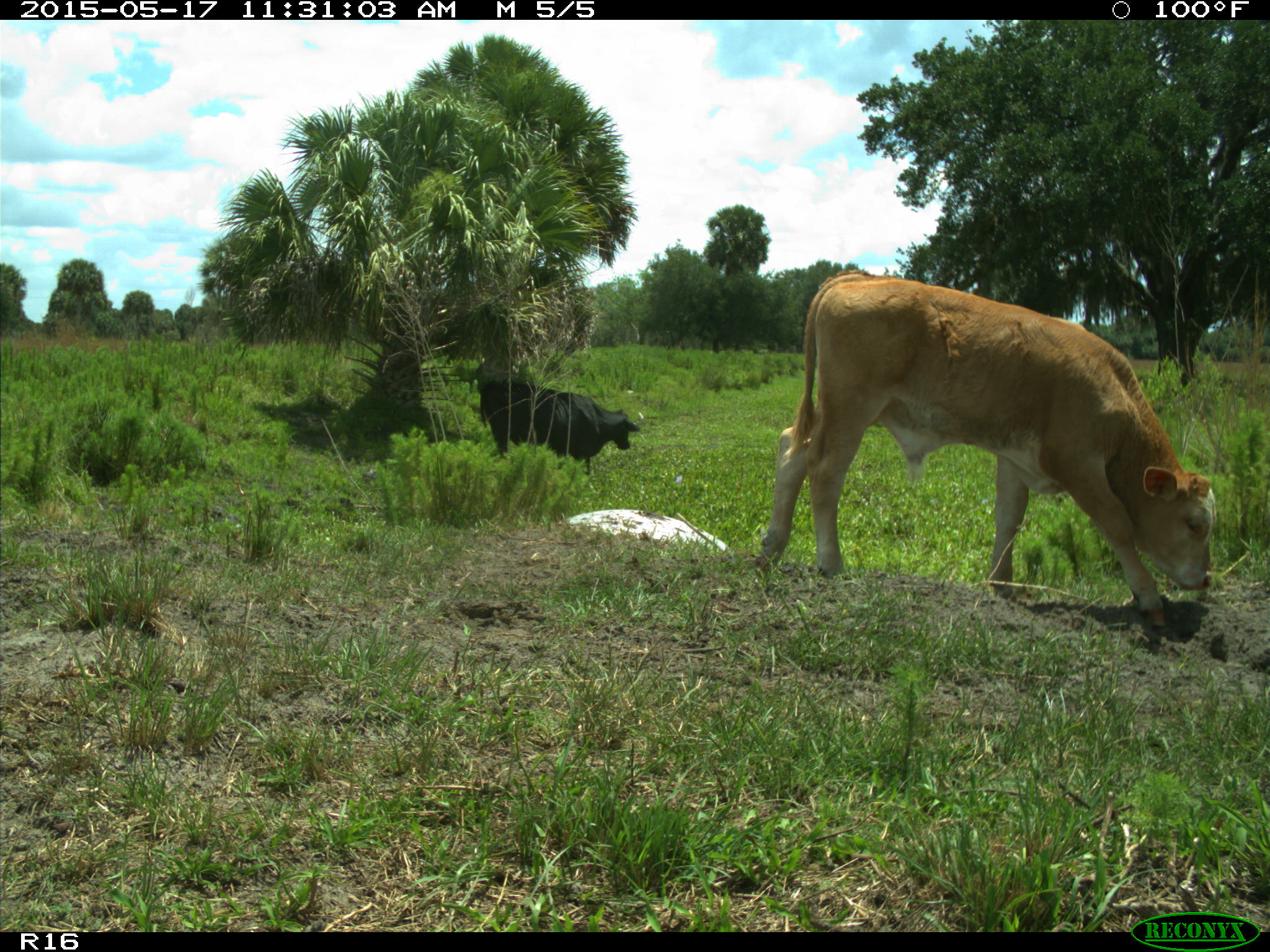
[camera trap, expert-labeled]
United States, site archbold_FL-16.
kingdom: Animalia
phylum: Chordata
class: Mammalia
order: Artiodactyla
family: Bovidae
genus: Bos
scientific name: Bos taurus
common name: domestic cow